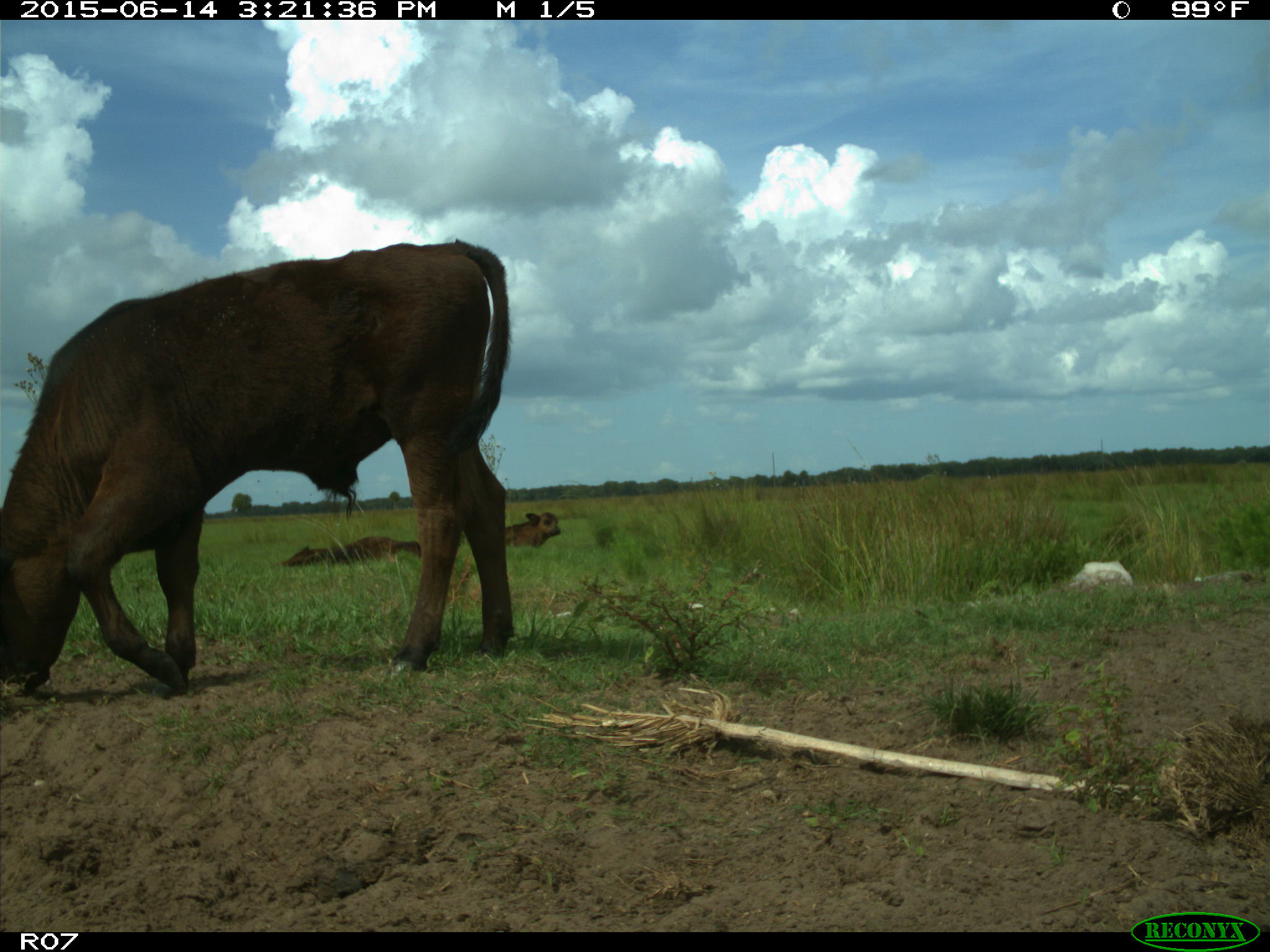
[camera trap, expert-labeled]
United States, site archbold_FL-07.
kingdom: Animalia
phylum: Chordata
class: Mammalia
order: Artiodactyla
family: Bovidae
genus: Bos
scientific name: Bos taurus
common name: domestic cow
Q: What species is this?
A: Bos taurus (domestic cow).